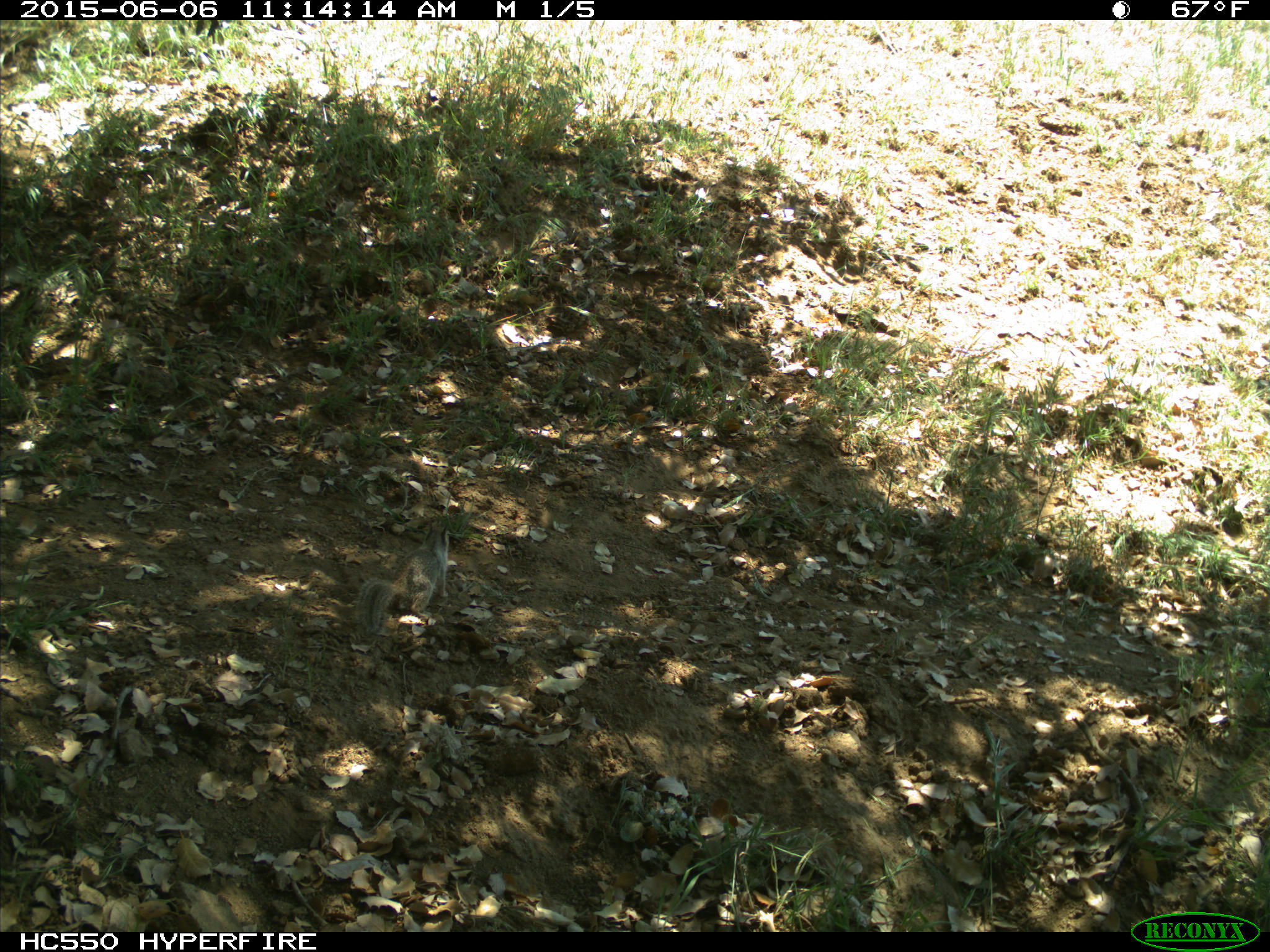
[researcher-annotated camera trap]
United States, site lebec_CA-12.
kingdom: Animalia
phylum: Chordata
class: Mammalia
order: Rodentia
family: Sciuridae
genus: Otospermophilus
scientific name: Otospermophilus beecheyi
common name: california ground squirrel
Otospermophilus beecheyi (california ground squirrel).